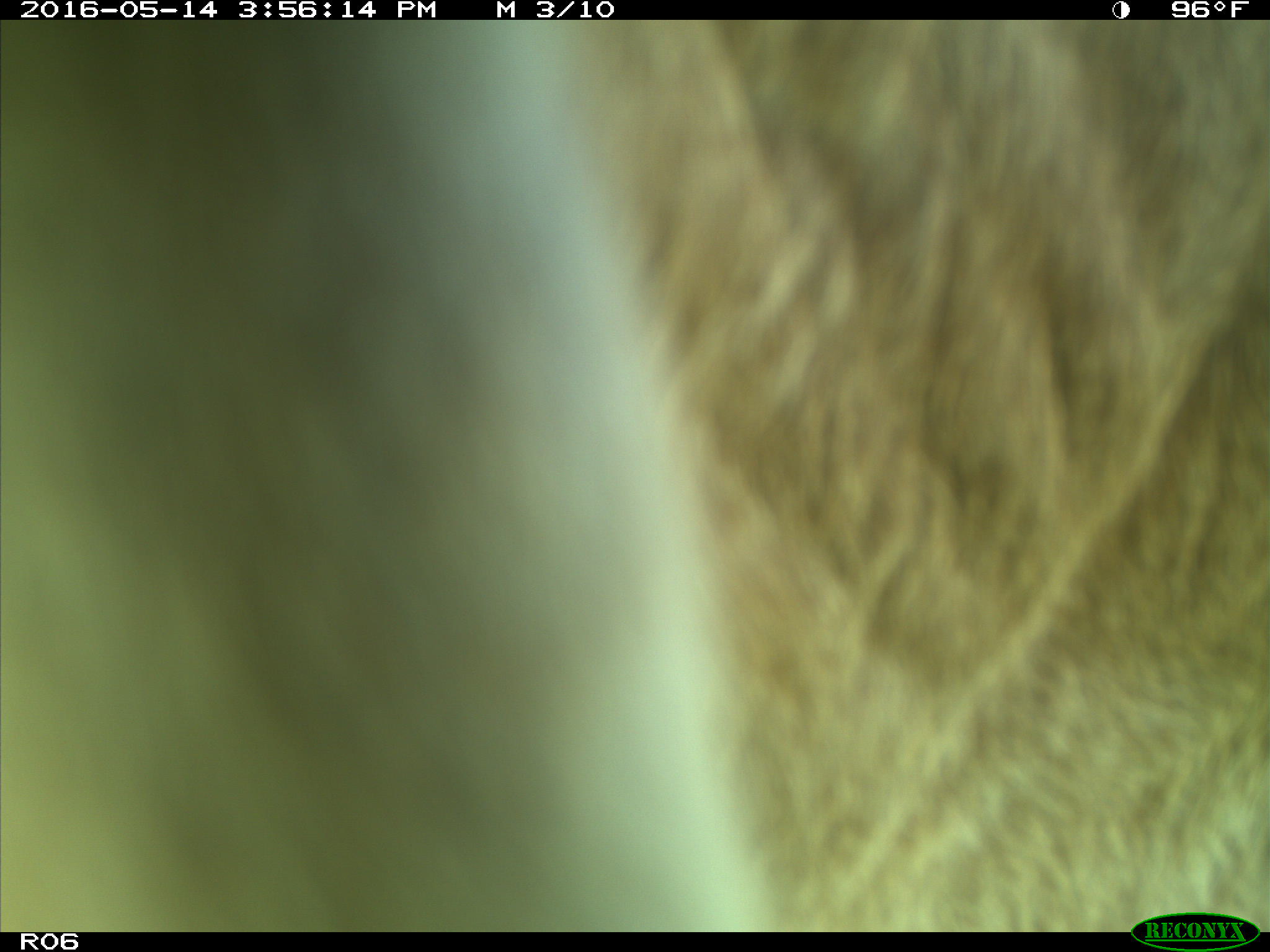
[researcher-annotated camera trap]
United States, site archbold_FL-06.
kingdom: Animalia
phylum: Chordata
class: Mammalia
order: Artiodactyla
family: Bovidae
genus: Bos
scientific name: Bos taurus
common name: domestic cow